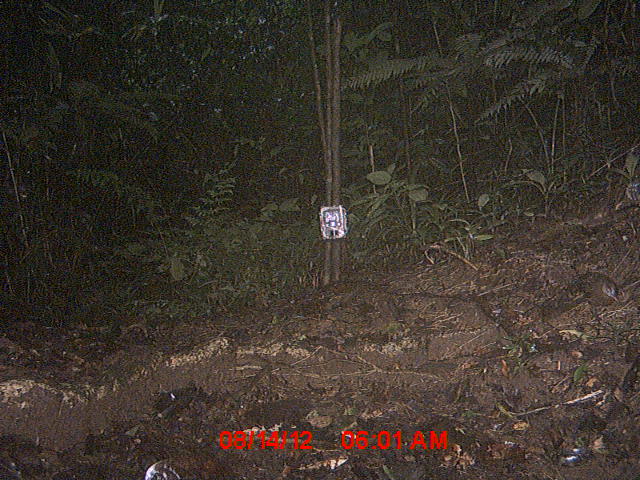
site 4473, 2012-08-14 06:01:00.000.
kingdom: Animalia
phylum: Chordata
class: Aves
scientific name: Aves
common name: bird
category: unknown bird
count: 3